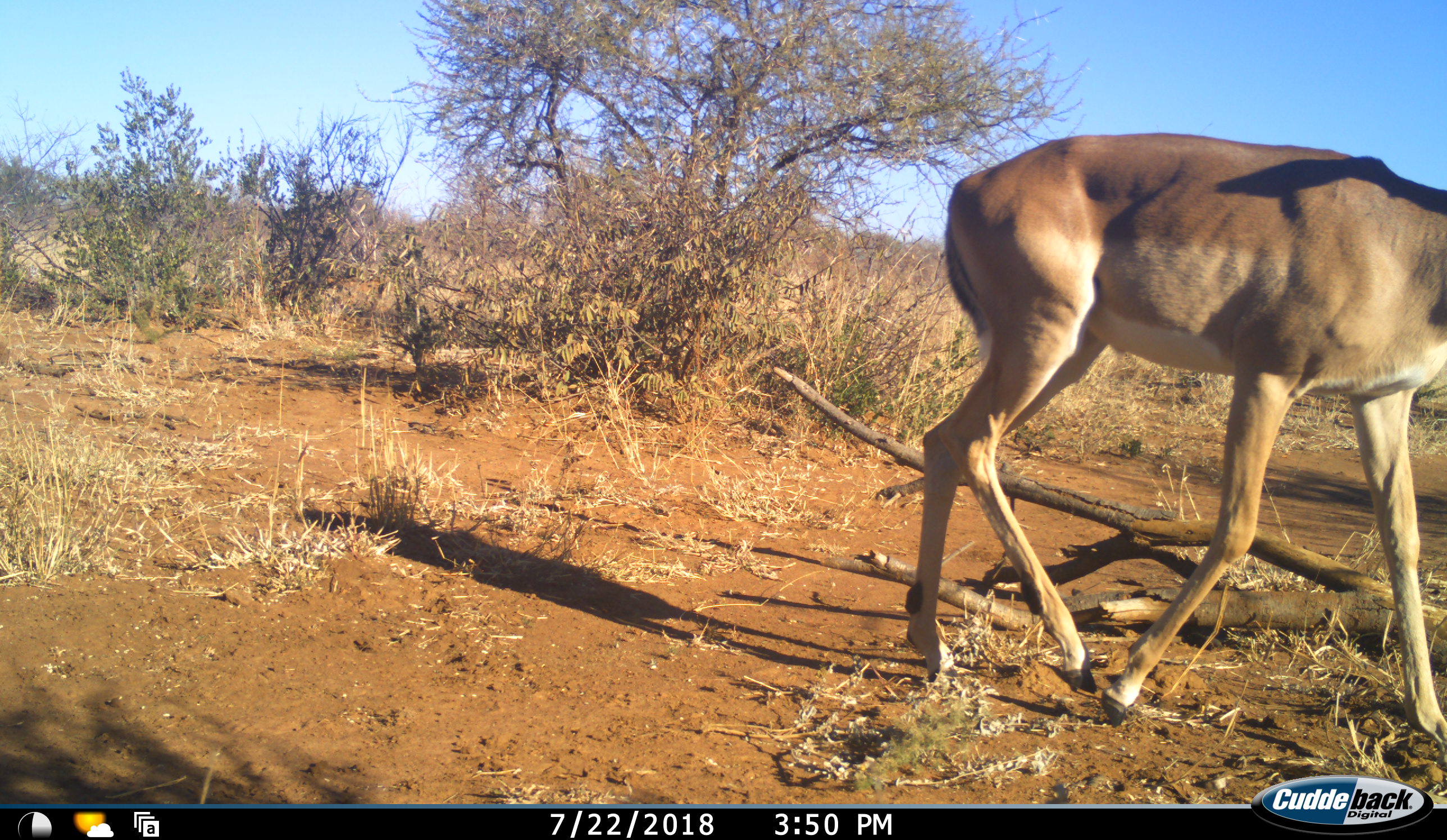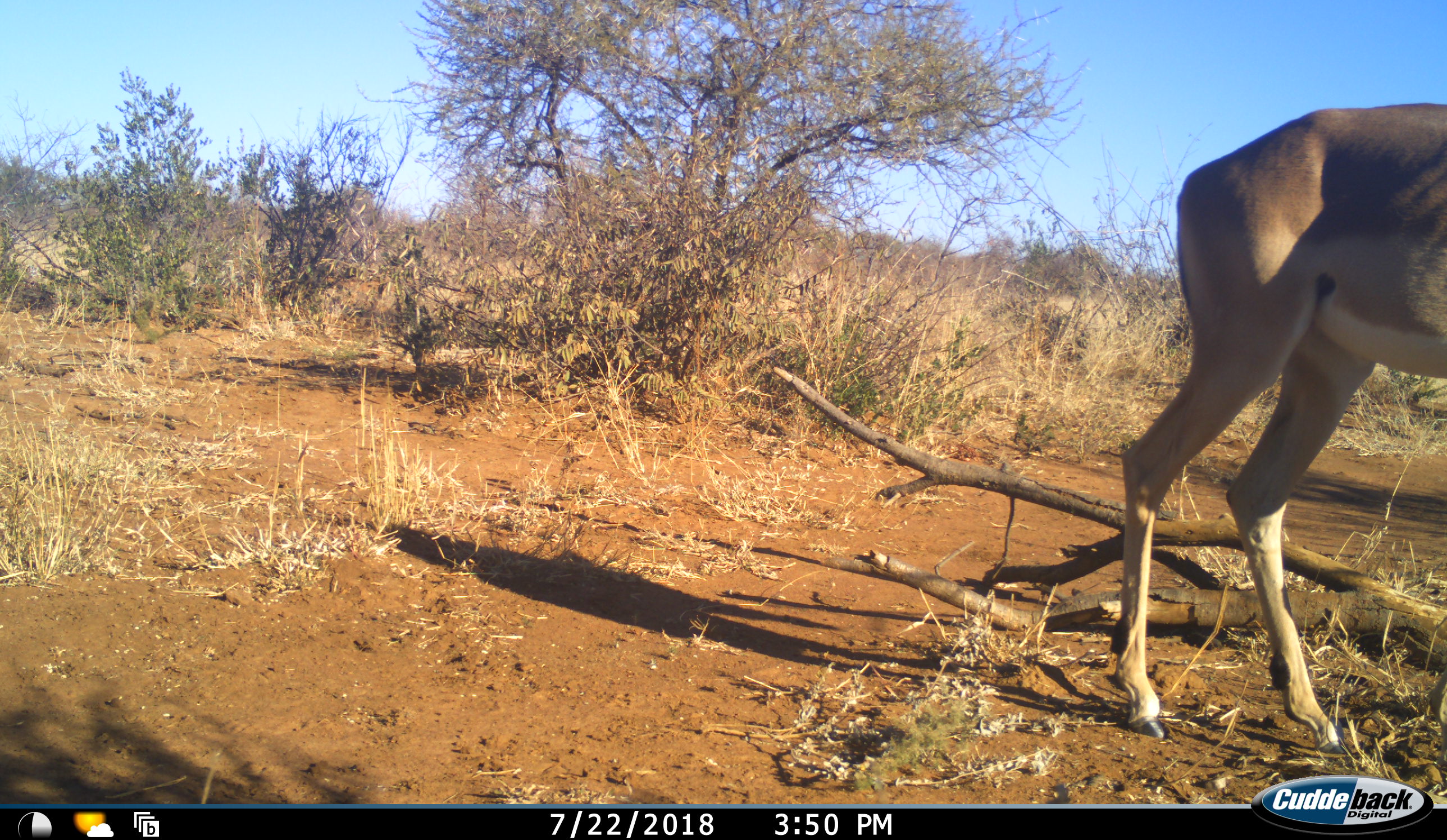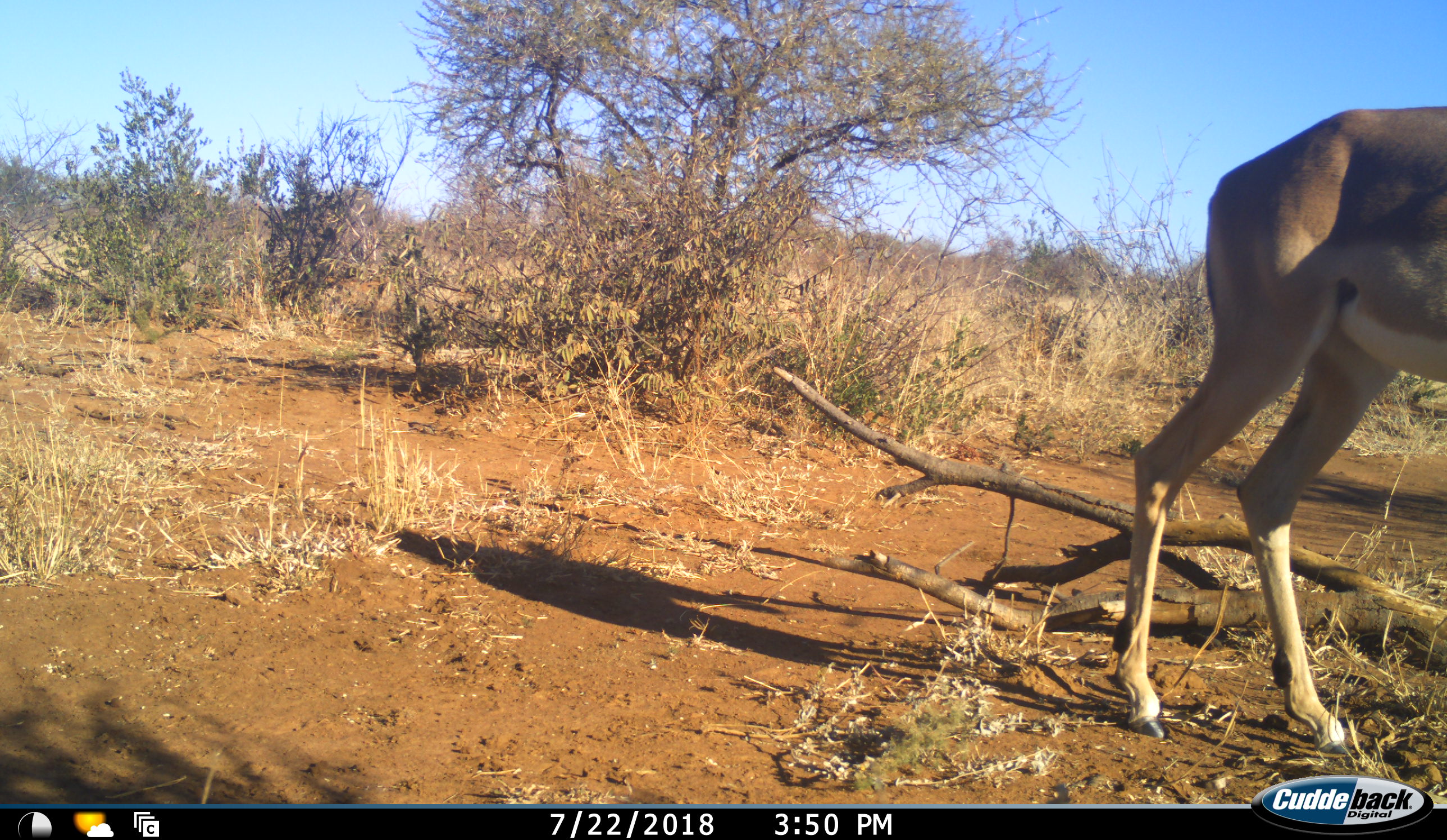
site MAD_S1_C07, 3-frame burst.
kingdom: Animalia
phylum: Chordata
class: Mammalia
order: Artiodactyla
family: Bovidae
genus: Aepyceros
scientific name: Aepyceros melampus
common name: impala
Impala (Aepyceros melampus), count 1. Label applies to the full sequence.